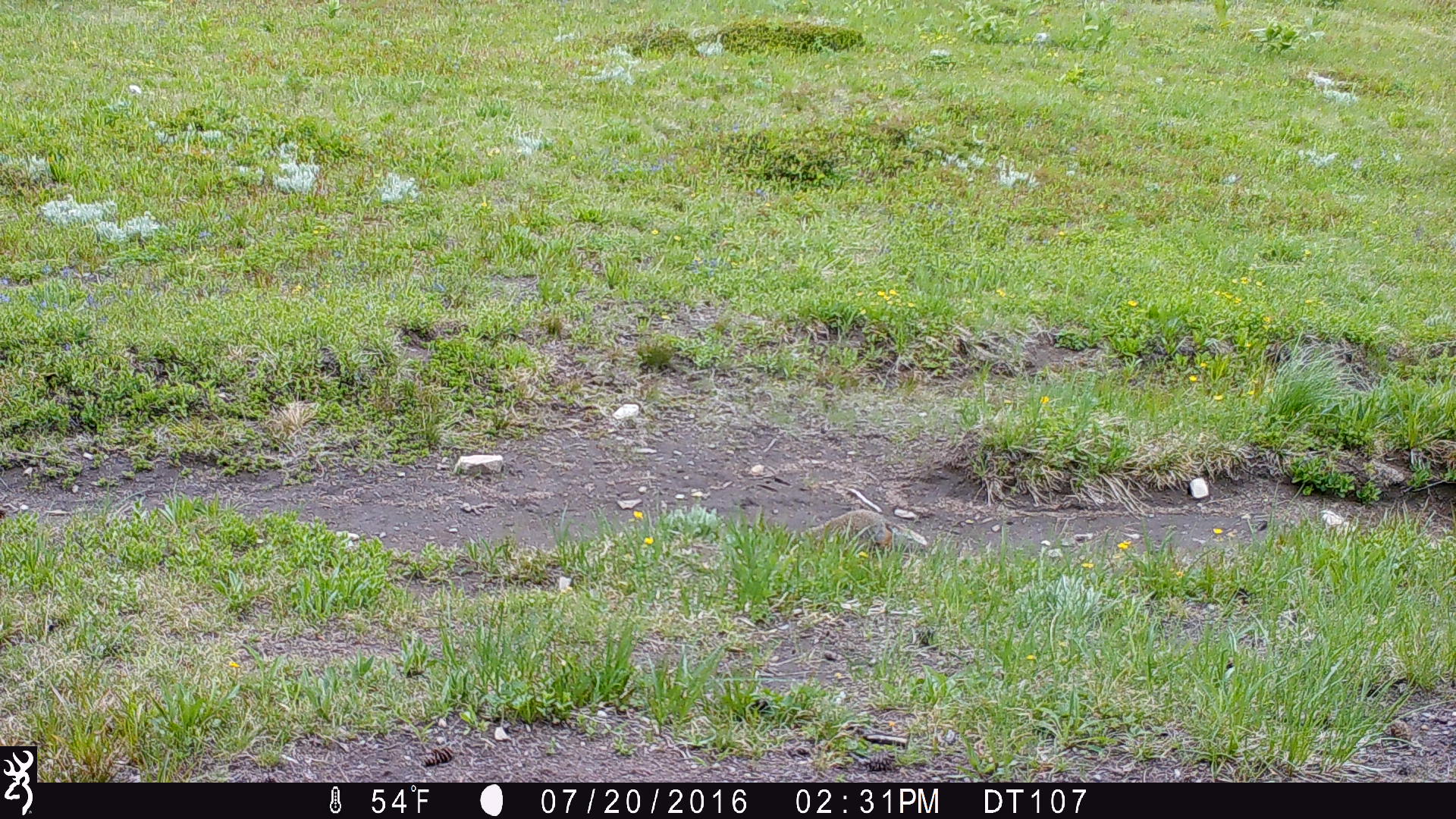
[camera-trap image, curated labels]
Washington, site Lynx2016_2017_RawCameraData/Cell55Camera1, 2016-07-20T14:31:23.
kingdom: Animalia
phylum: Chordata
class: Mammalia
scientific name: Mammalia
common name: small mammal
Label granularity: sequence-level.